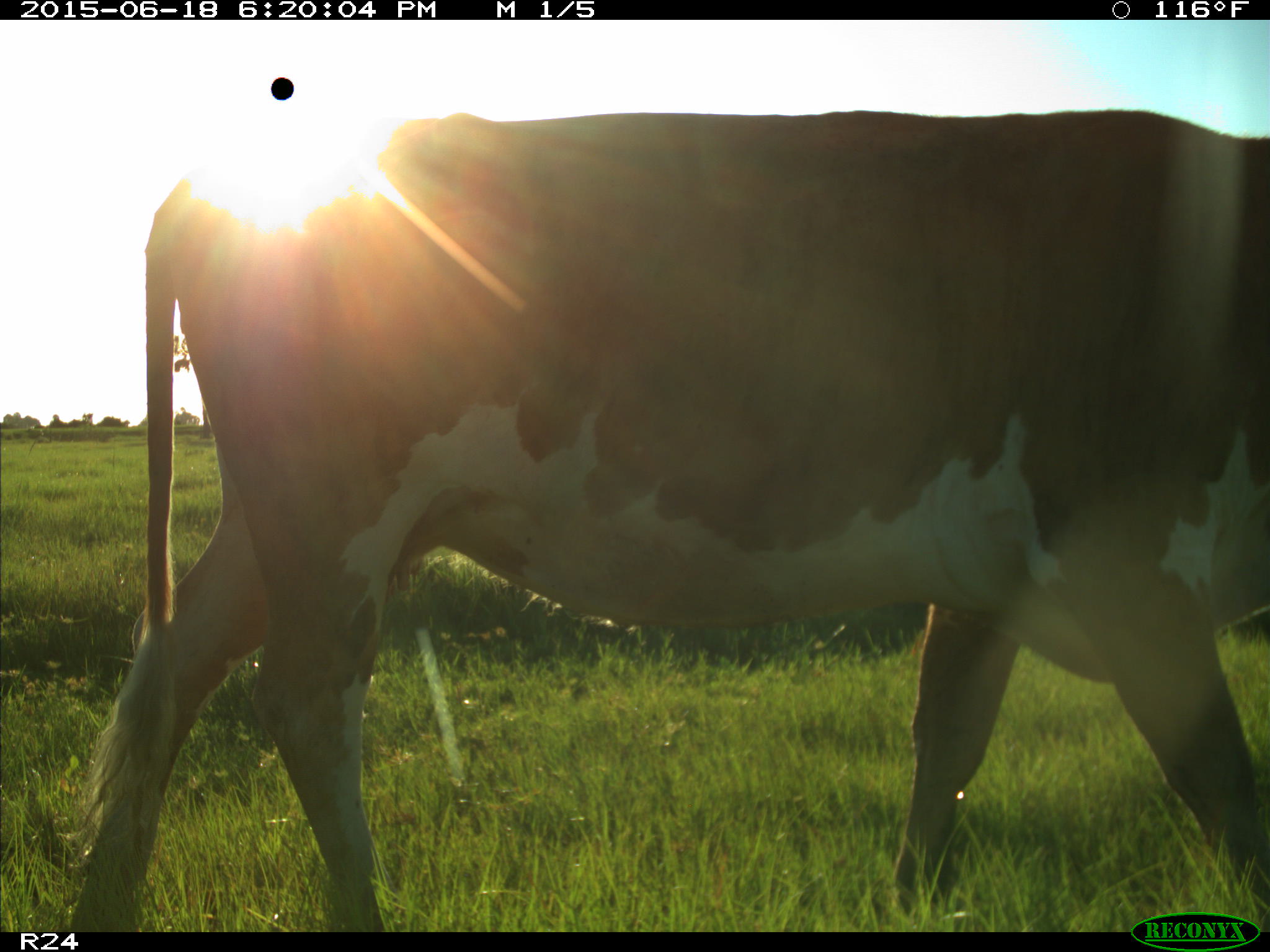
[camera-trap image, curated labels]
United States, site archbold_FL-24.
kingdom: Animalia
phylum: Chordata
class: Mammalia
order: Artiodactyla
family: Bovidae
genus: Bos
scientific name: Bos taurus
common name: domestic cow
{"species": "Bos taurus (domestic cow)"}